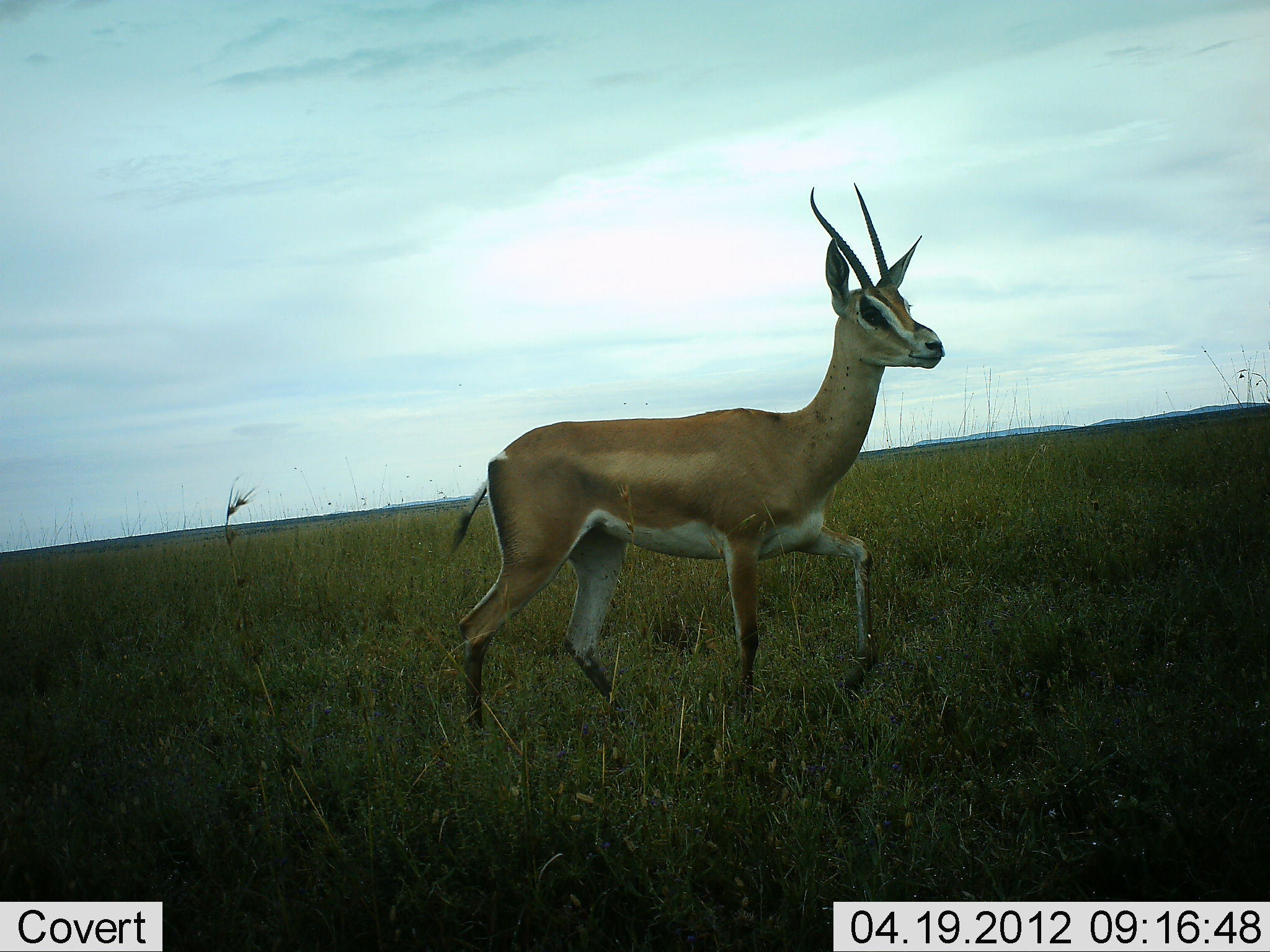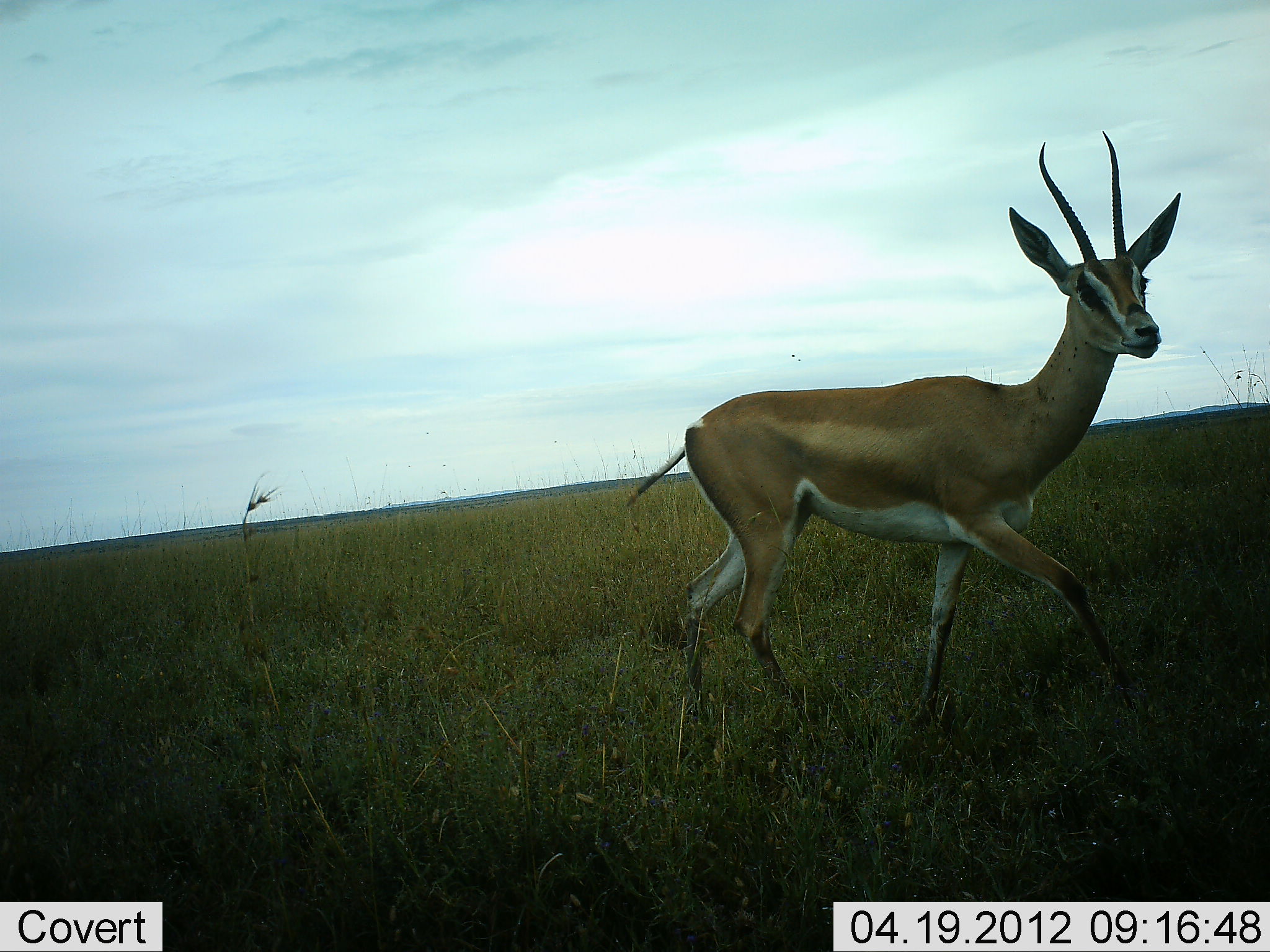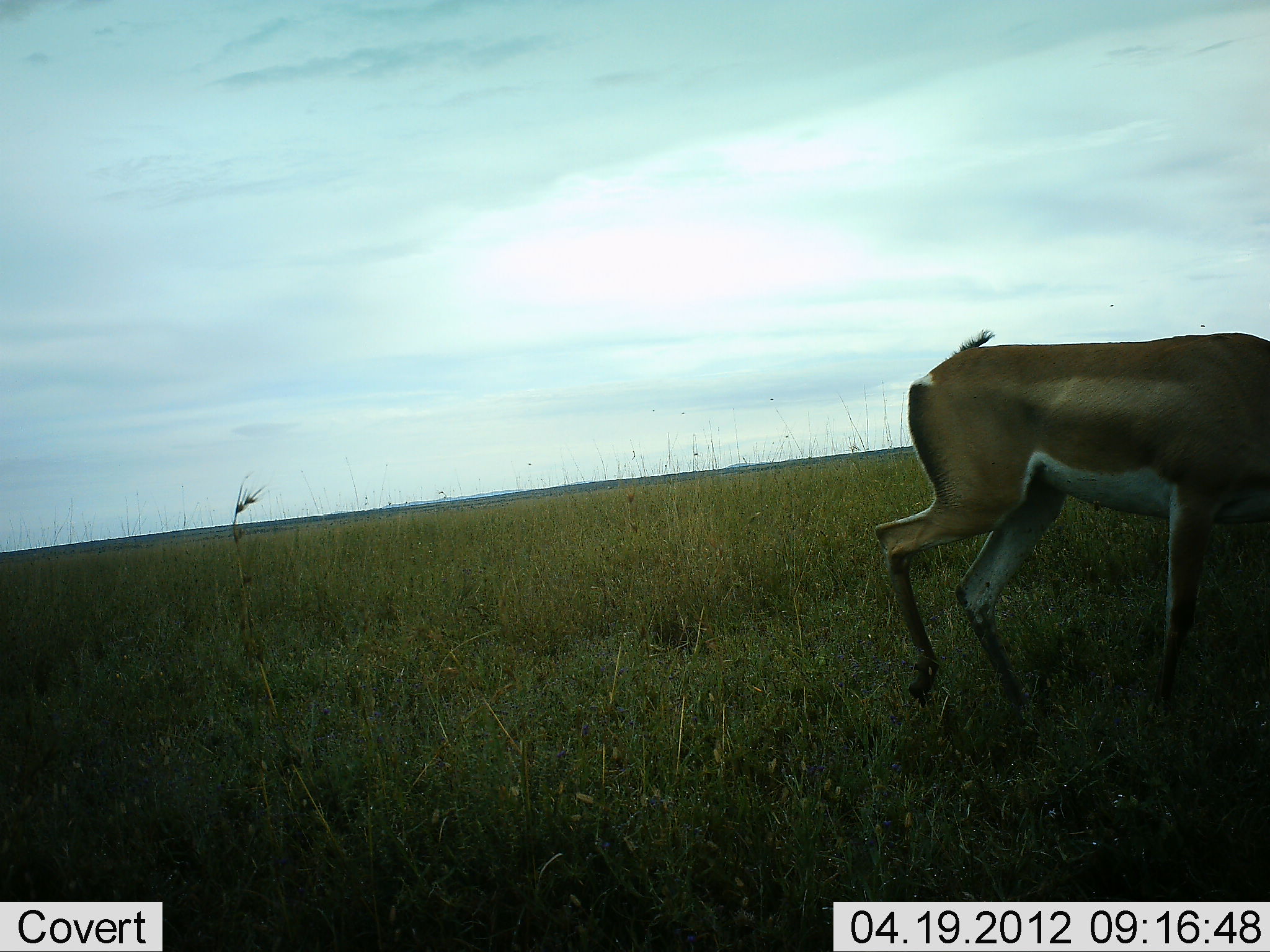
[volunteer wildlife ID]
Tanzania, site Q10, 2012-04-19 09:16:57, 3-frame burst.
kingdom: Animalia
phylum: Chordata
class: Mammalia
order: Artiodactyla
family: Bovidae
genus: Nanger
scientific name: Nanger granti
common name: grant's gazelle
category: gazellegrants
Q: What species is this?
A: Gazellegrants (grant's gazelle) (Nanger granti).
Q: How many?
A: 1.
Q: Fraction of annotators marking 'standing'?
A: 4%.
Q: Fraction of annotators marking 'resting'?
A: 0%.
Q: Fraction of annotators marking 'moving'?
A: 100%.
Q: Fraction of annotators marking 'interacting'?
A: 0%.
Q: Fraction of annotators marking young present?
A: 0%.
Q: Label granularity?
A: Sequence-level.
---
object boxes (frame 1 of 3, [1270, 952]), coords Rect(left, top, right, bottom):
animal: Rect(444, 183, 946, 746)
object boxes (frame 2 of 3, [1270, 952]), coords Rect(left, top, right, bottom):
animal: Rect(626, 130, 1185, 748)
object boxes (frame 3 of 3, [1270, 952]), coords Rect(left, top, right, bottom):
animal: Rect(871, 332, 1270, 710)